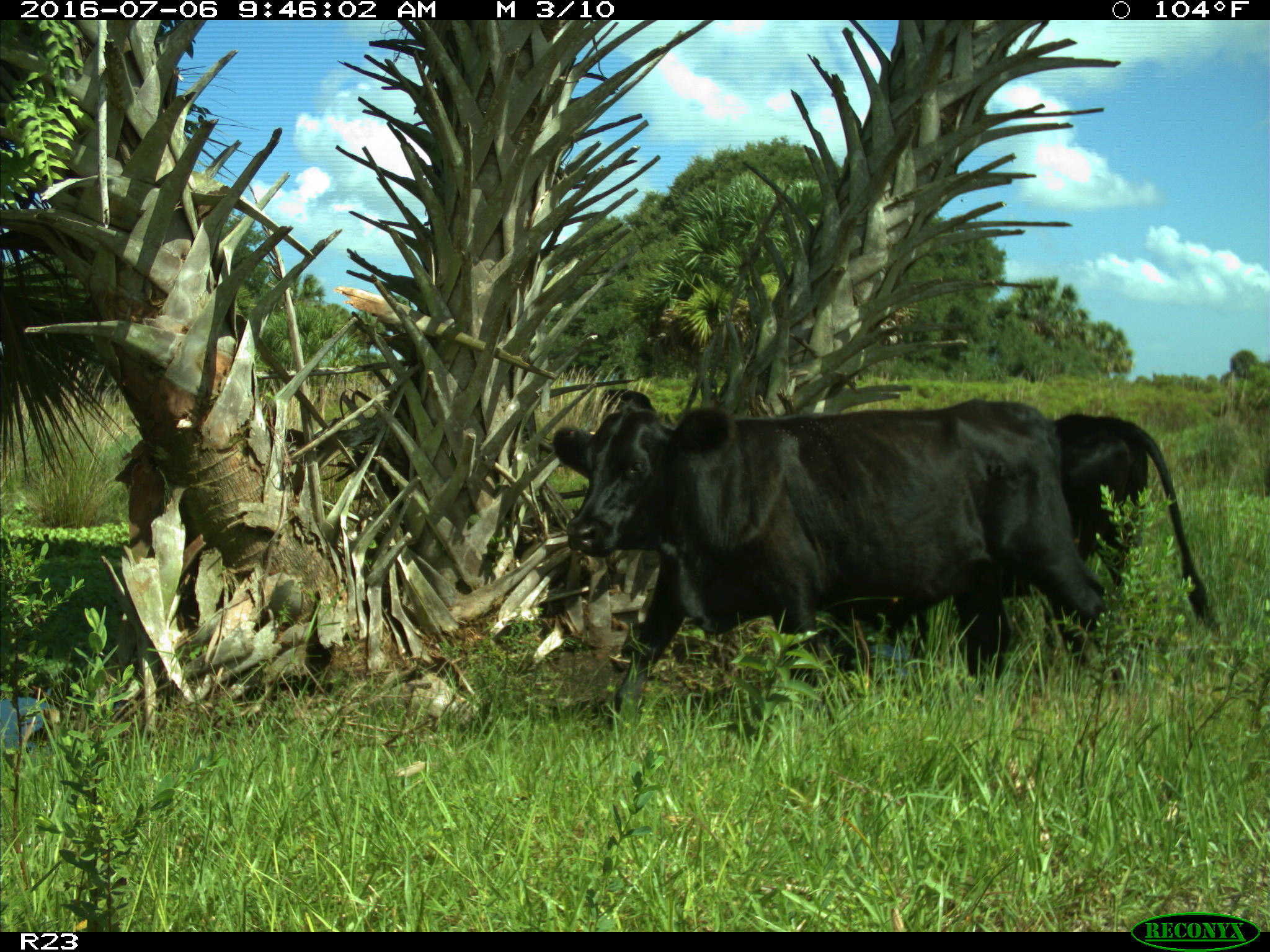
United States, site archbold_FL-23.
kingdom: Animalia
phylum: Chordata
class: Mammalia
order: Artiodactyla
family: Bovidae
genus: Bos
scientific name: Bos taurus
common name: domestic cow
Bos taurus (domestic cow).